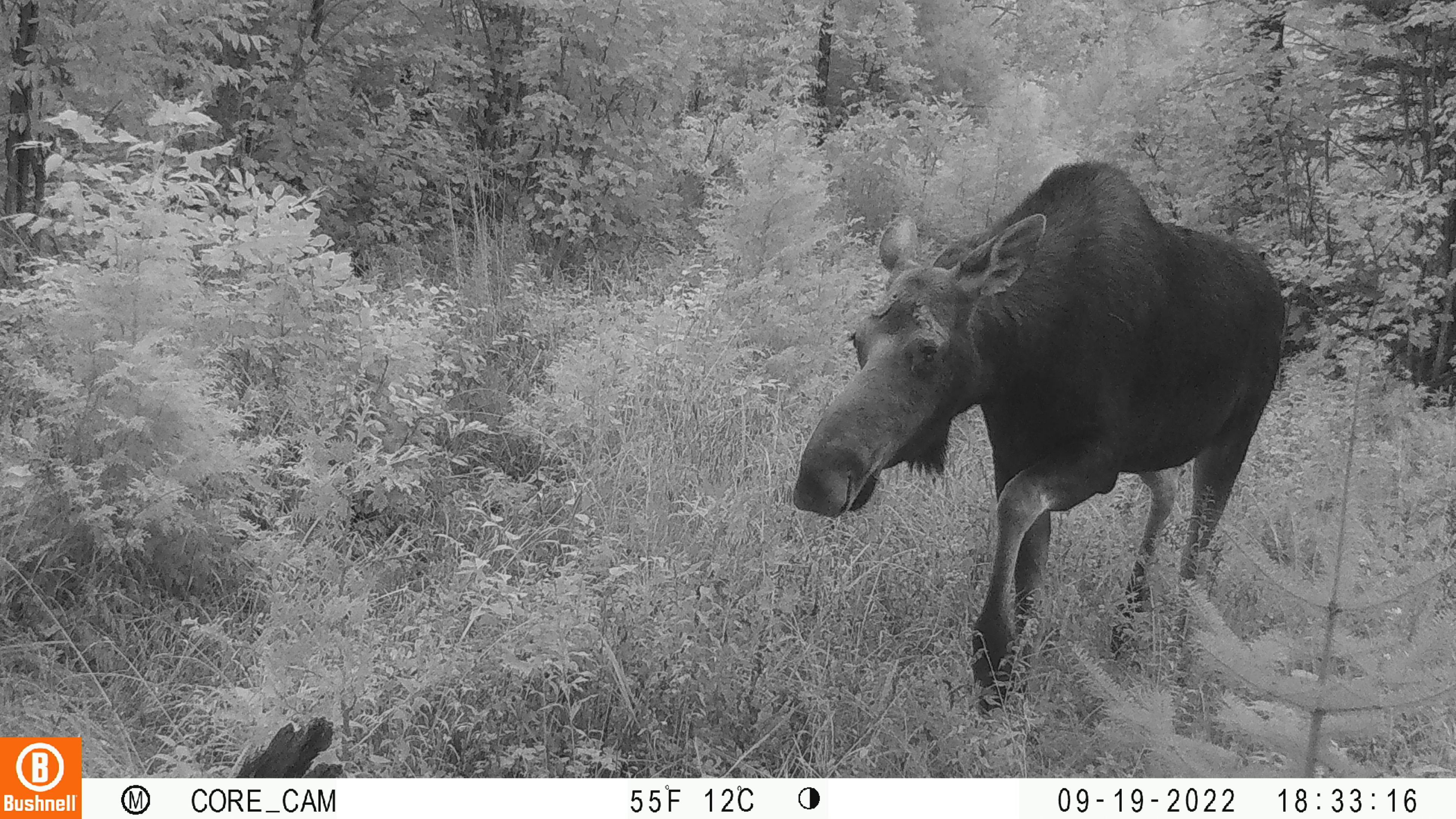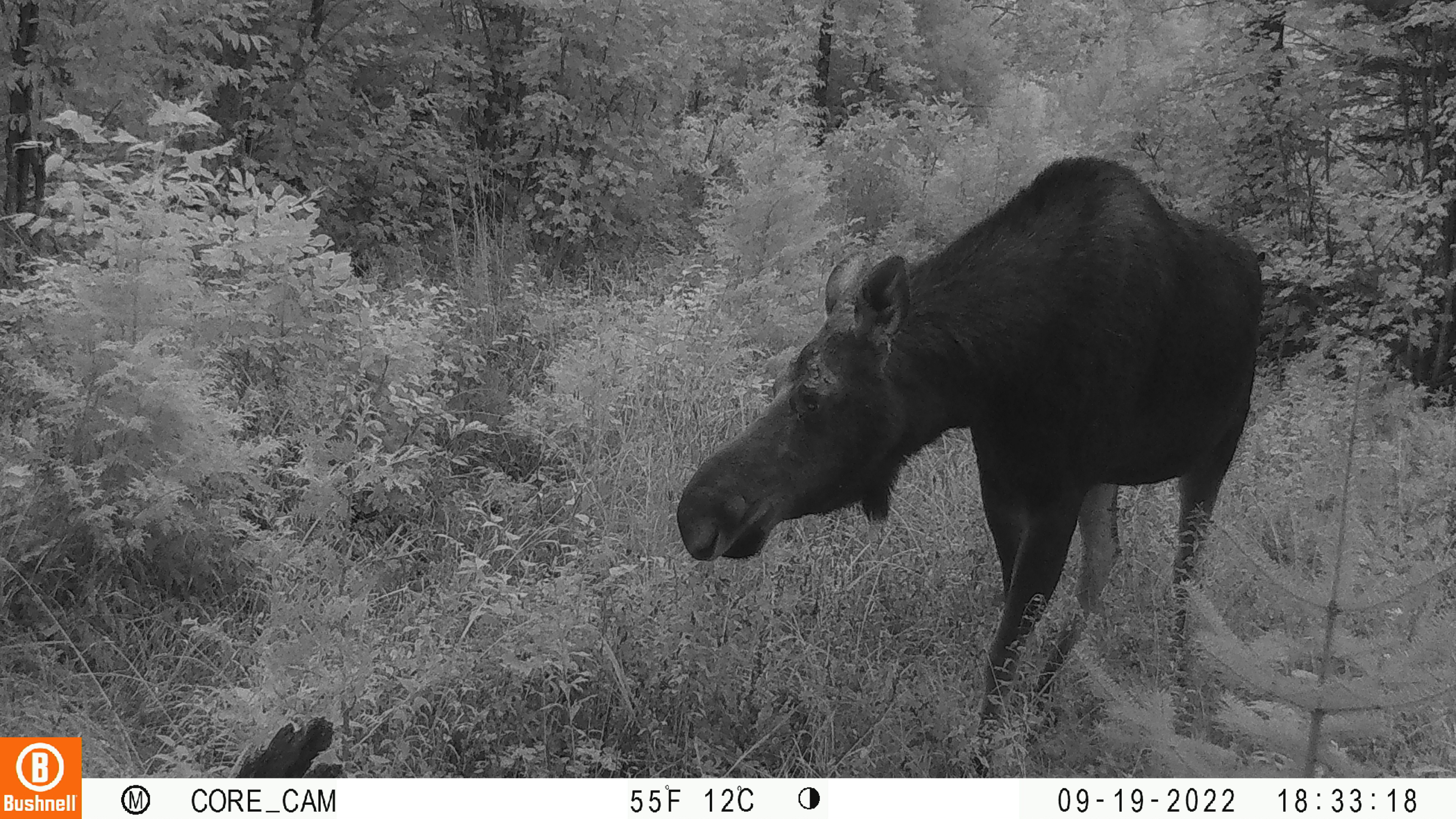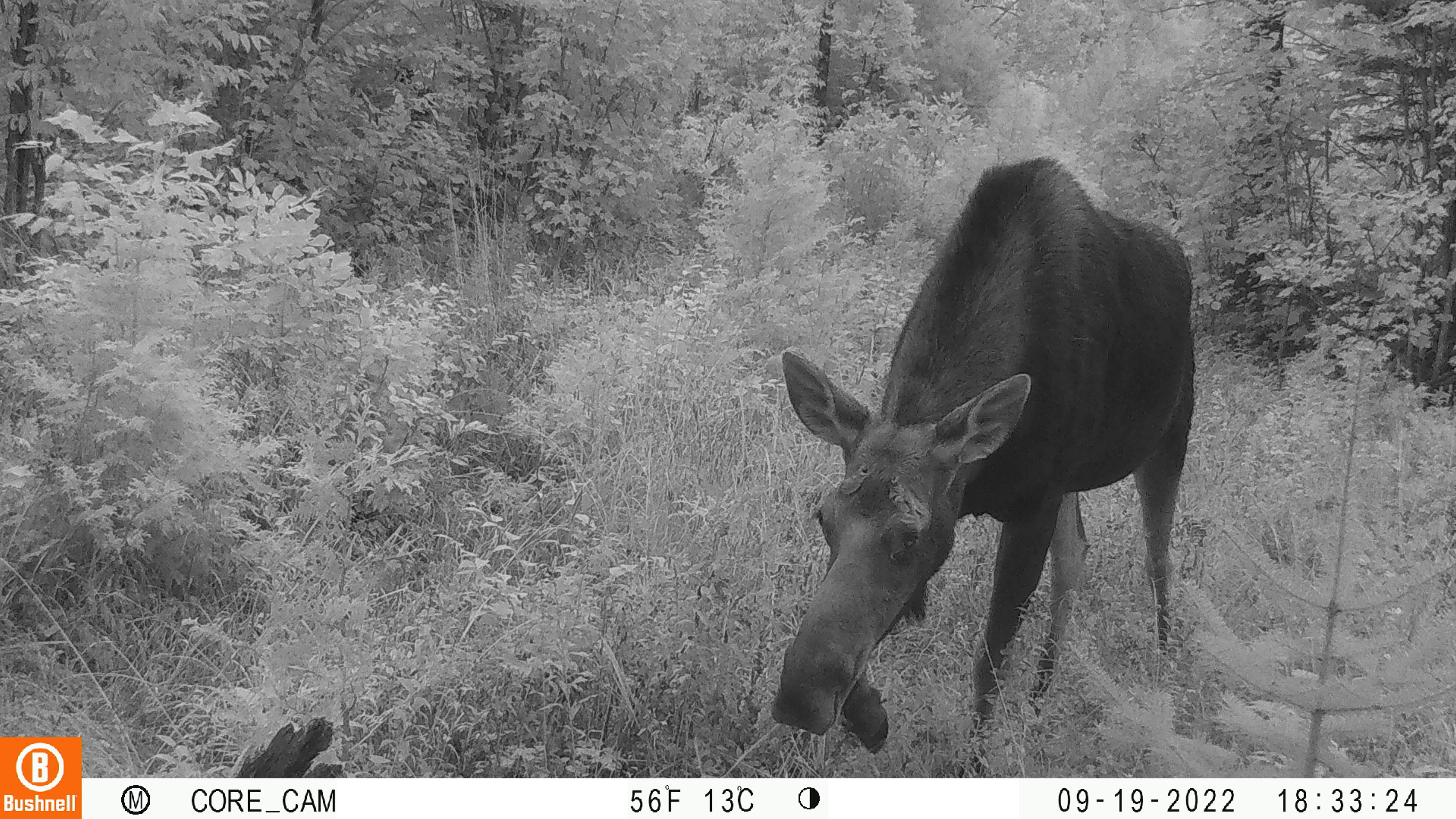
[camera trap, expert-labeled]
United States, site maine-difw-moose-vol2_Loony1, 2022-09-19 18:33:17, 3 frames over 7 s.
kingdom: Animalia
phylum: Chordata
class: Mammalia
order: Artiodactyla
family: Cervidae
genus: Alces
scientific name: Alces alces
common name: moose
Moose (Alces alces).